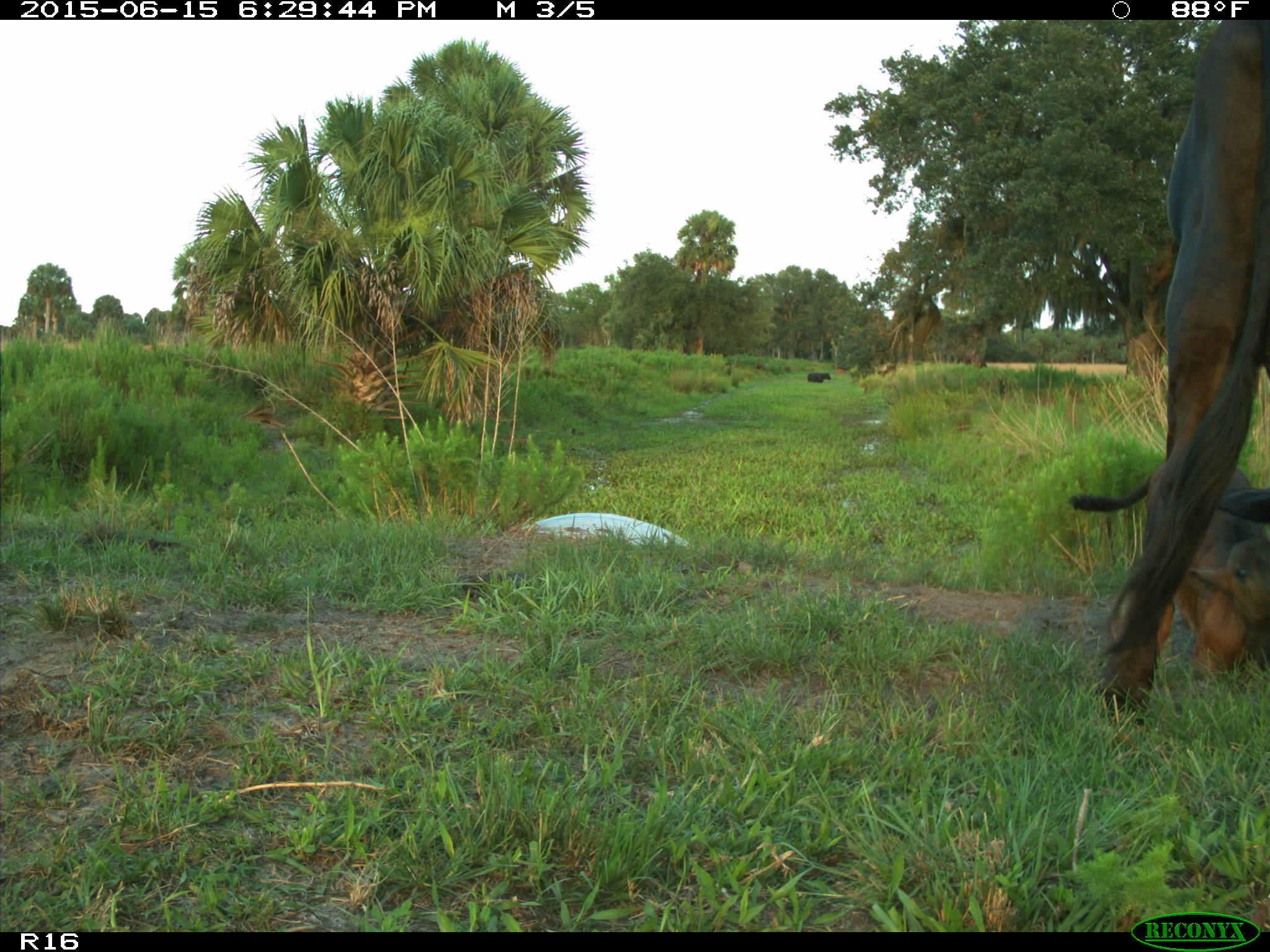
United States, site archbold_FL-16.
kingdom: Animalia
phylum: Chordata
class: Mammalia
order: Artiodactyla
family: Bovidae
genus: Bos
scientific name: Bos taurus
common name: domestic cow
Bos taurus (domestic cow).